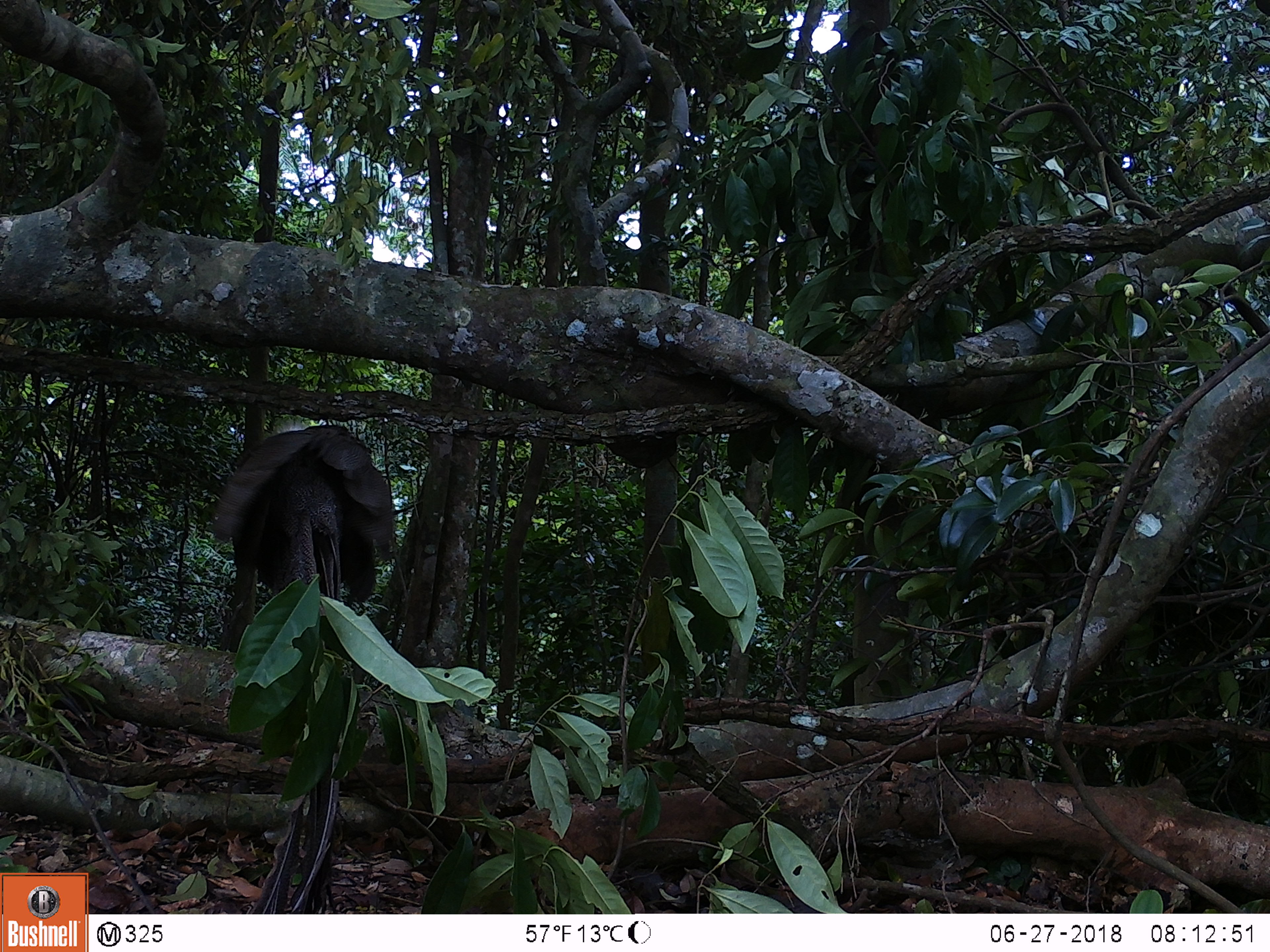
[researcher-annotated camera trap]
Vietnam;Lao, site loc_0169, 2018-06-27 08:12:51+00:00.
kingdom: Animalia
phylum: Chordata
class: Aves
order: Galliformes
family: Phasianidae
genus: Rheinardia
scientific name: Rheinardia ocellata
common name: crested argus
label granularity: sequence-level